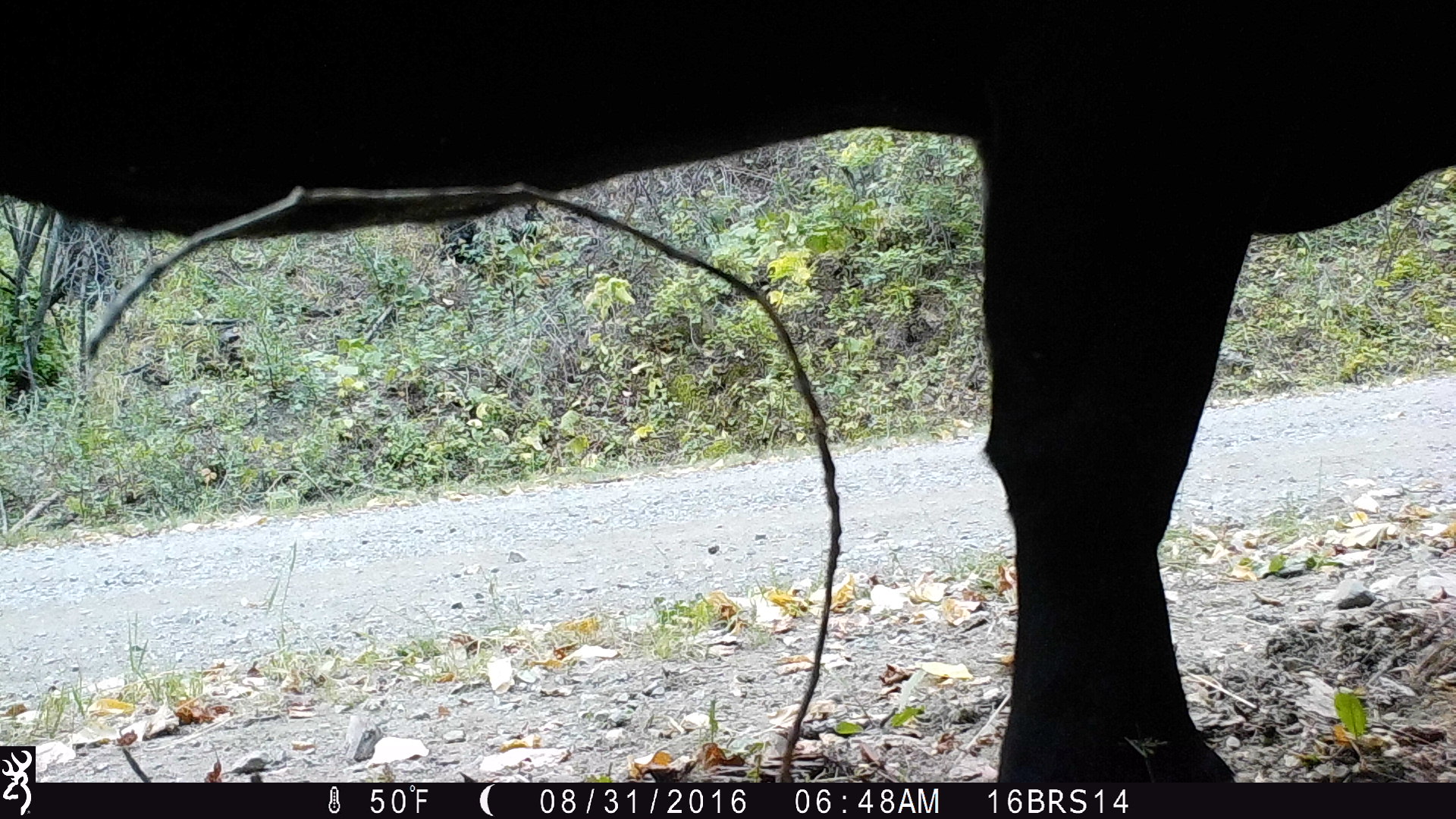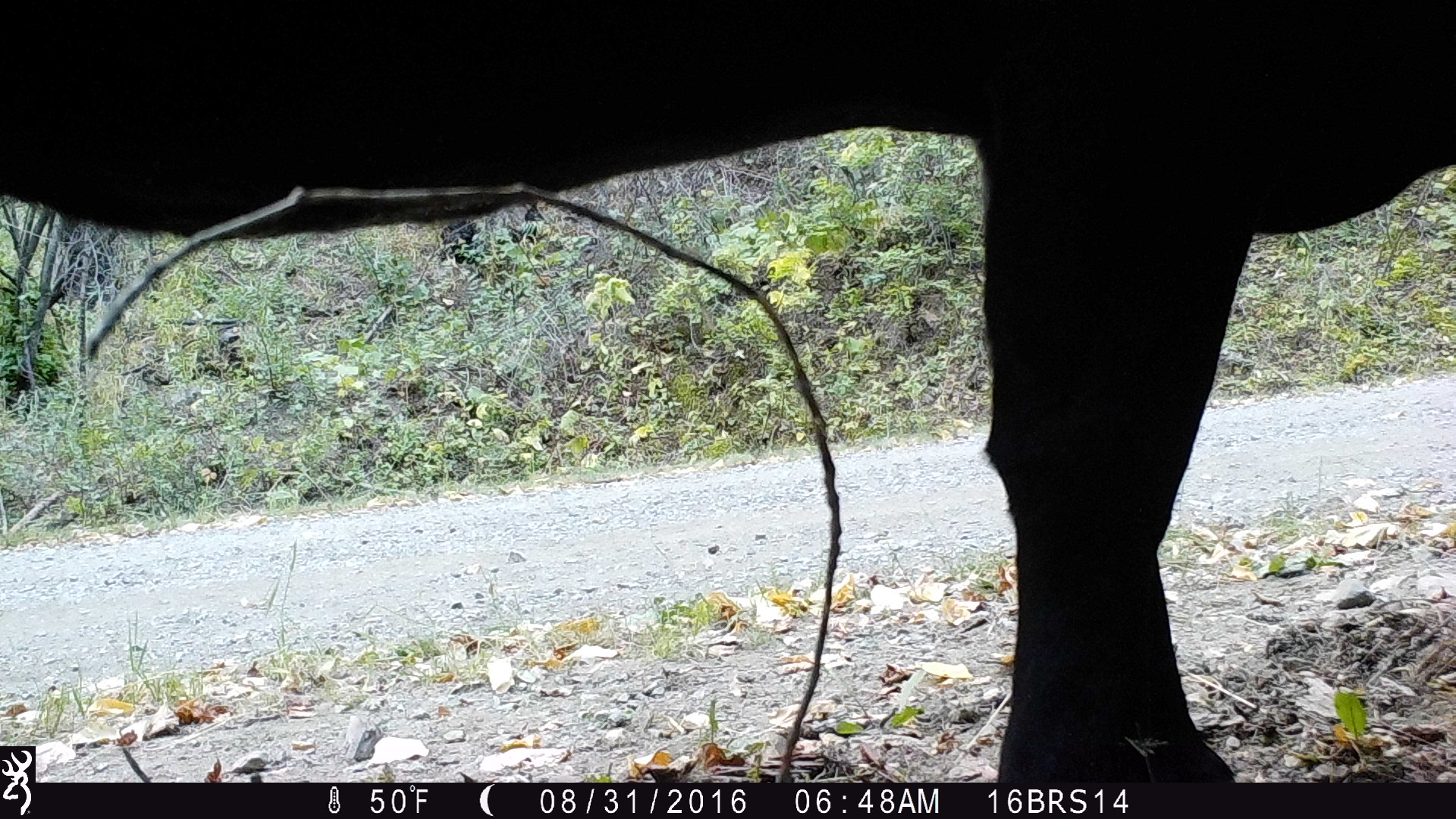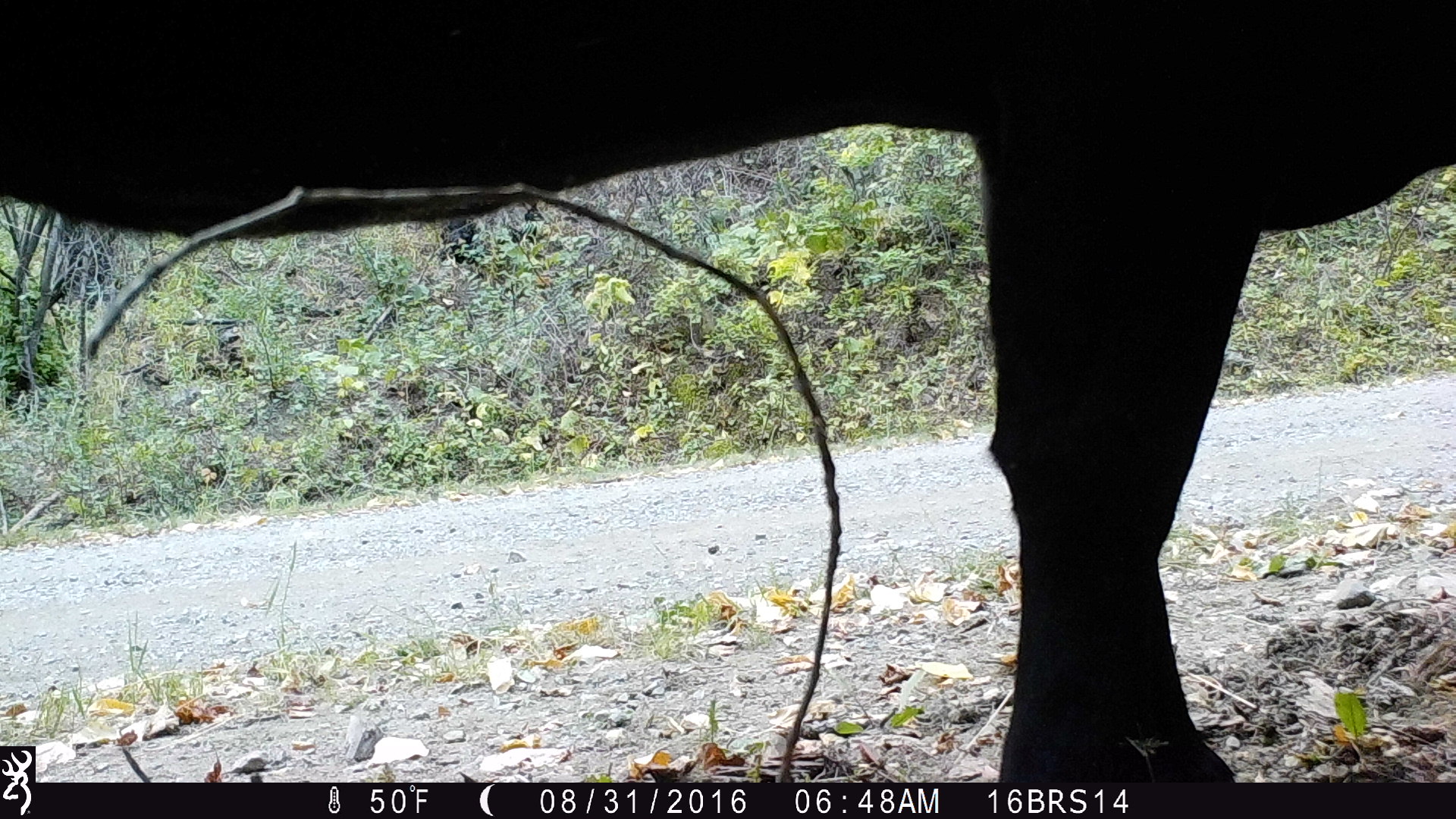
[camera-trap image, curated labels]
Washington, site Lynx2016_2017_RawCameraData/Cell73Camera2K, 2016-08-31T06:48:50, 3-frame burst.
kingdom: Animalia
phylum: Chordata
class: Mammalia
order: Artiodactyla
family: Bovidae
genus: Bos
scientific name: Bos taurus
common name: domestic cattle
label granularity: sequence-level